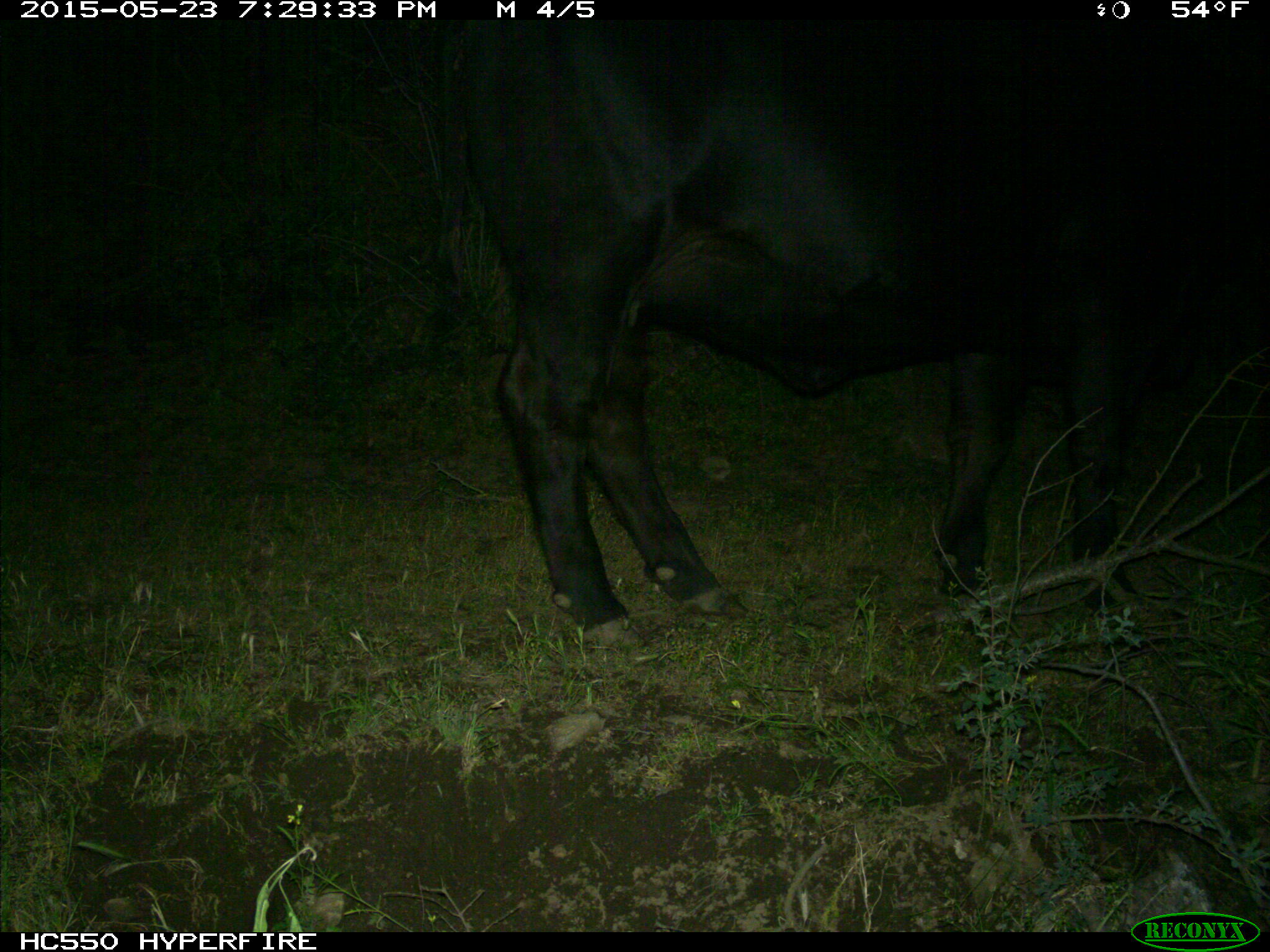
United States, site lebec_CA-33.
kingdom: Animalia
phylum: Chordata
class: Mammalia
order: Artiodactyla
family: Bovidae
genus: Bos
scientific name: Bos taurus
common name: domestic cow